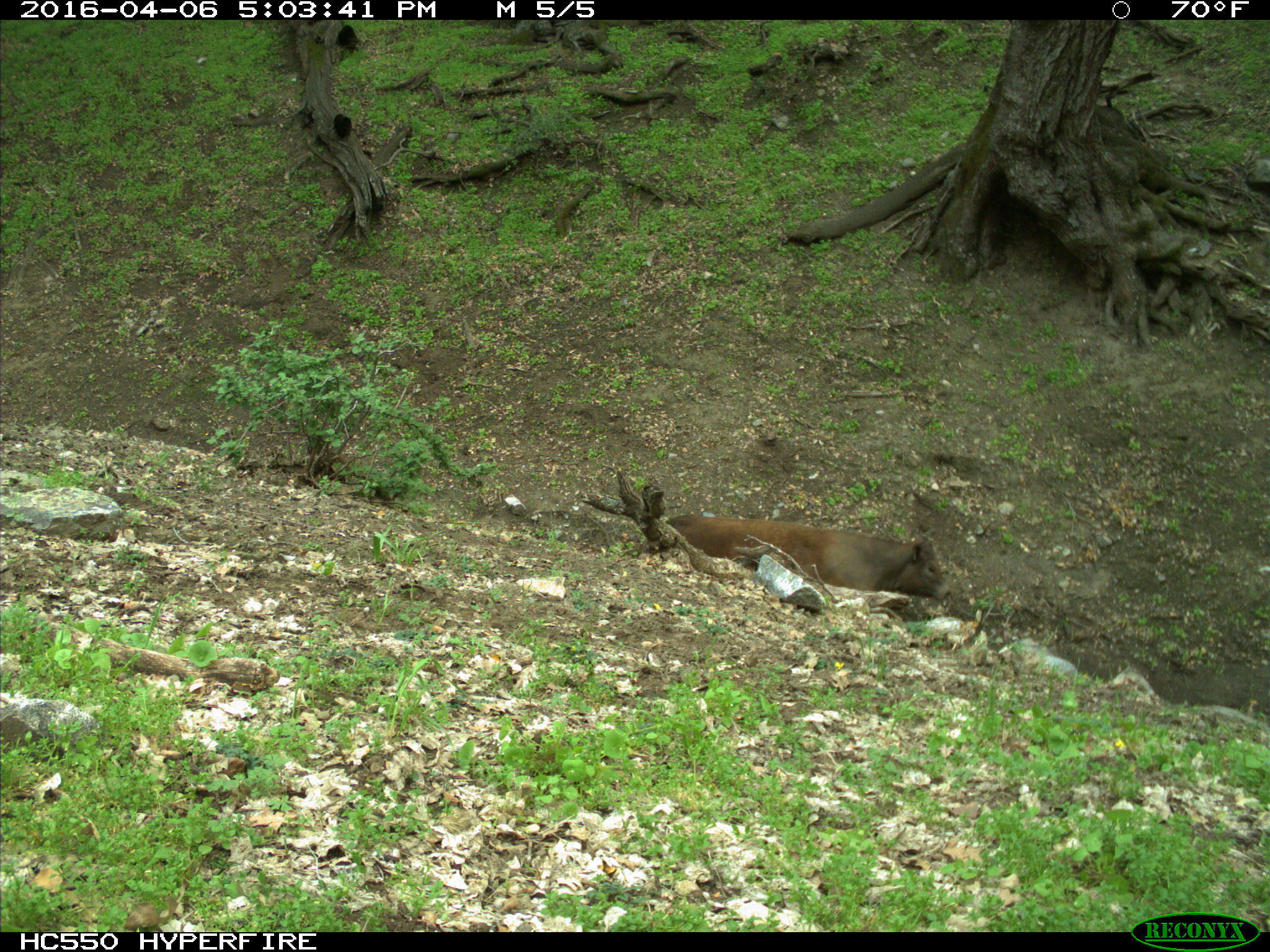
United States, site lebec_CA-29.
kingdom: Animalia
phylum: Chordata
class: Mammalia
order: Artiodactyla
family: Bovidae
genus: Bos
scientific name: Bos taurus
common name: domestic cow